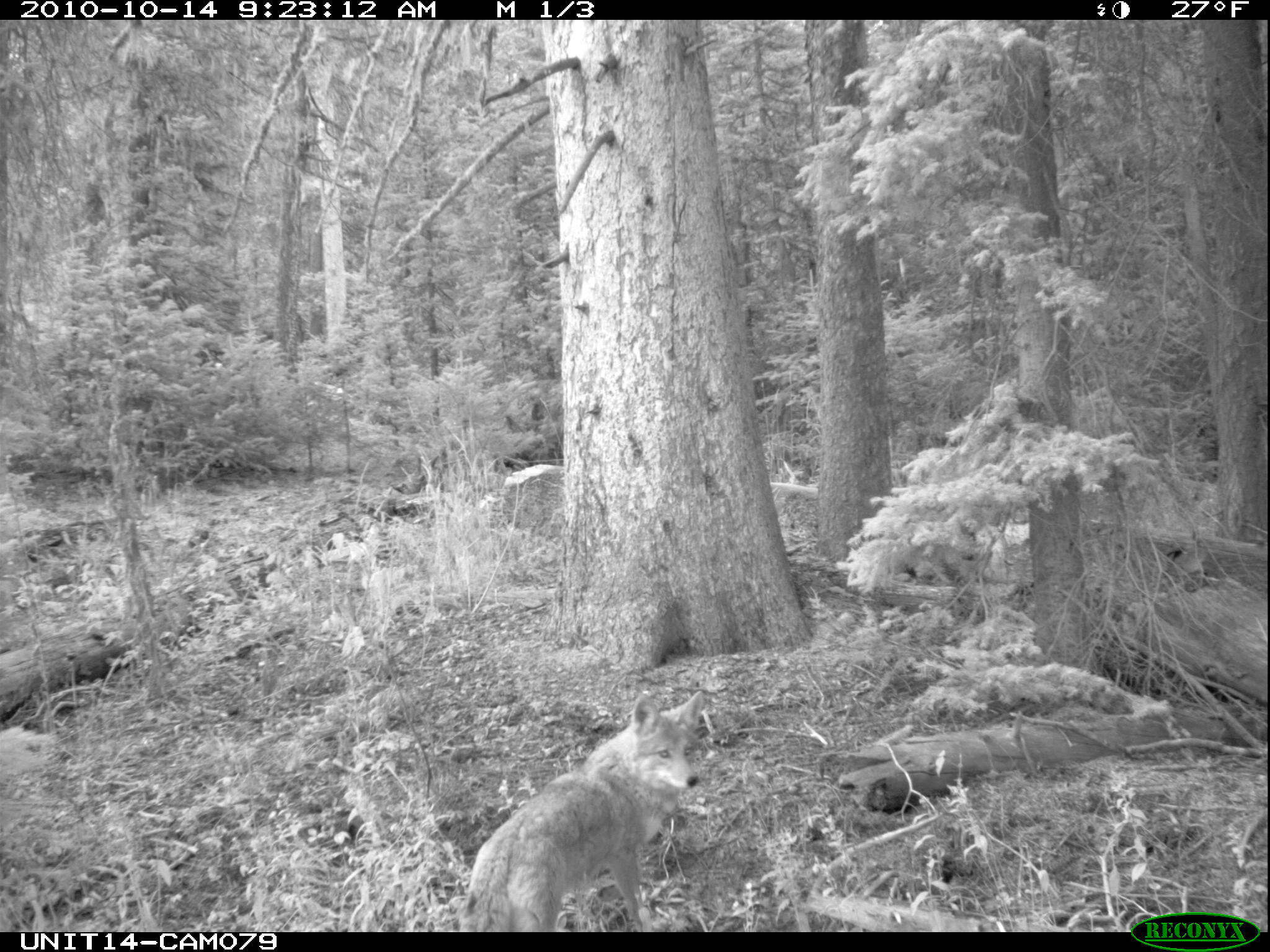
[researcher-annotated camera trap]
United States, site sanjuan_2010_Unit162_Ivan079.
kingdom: Animalia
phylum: Chordata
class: Mammalia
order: Carnivora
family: Canidae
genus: Canis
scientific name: Canis latrans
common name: coyote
Canis latrans (coyote).